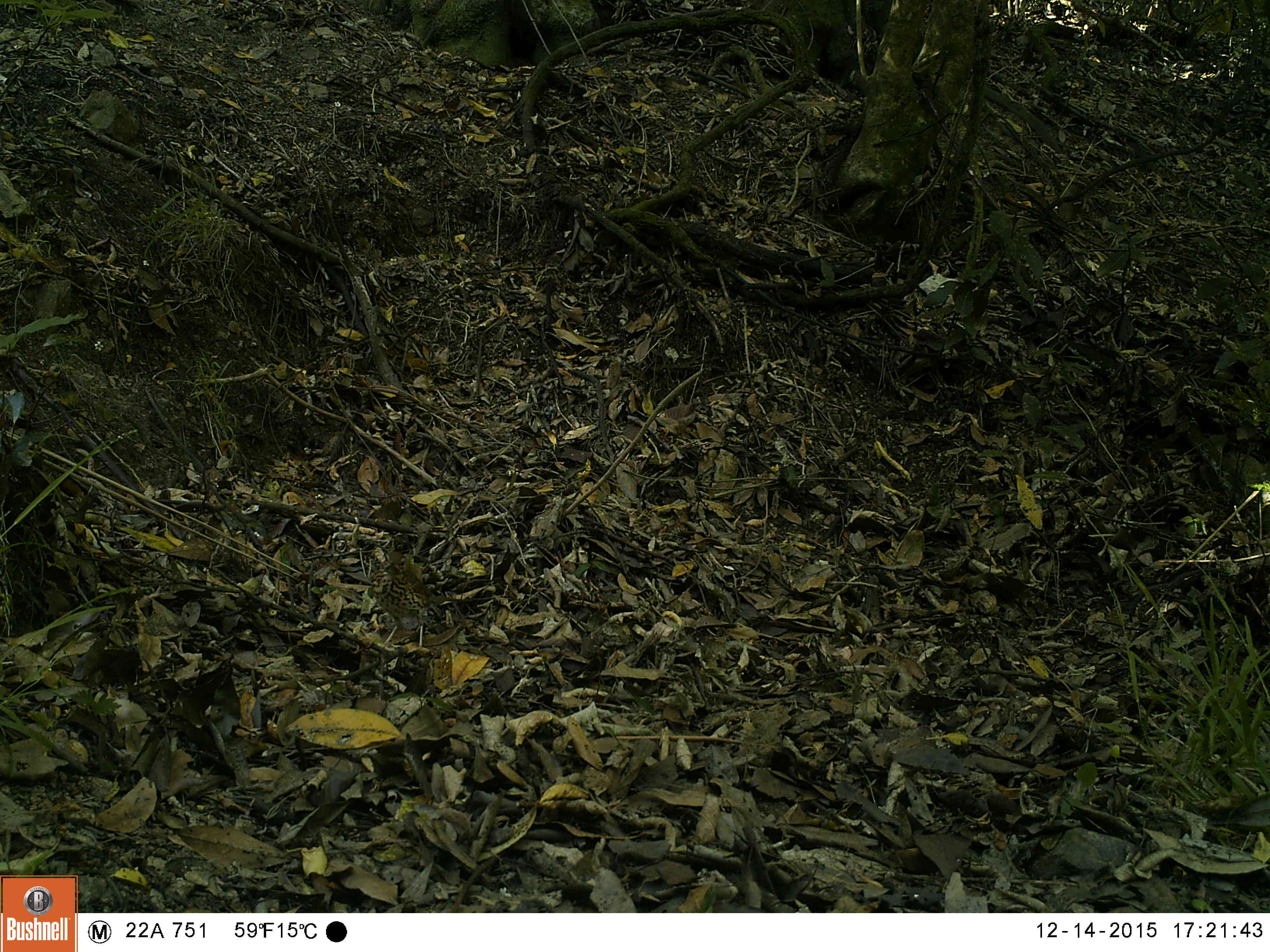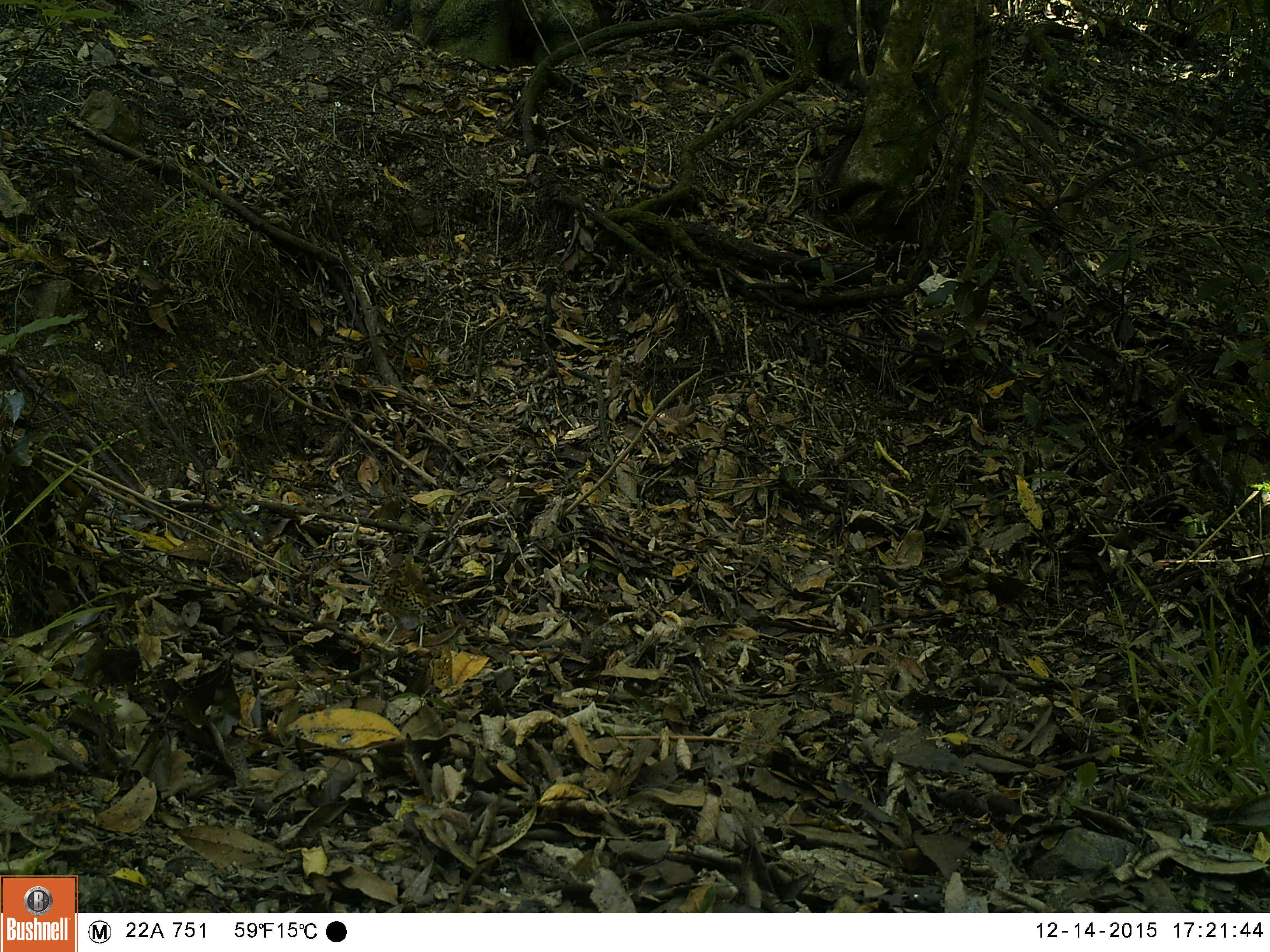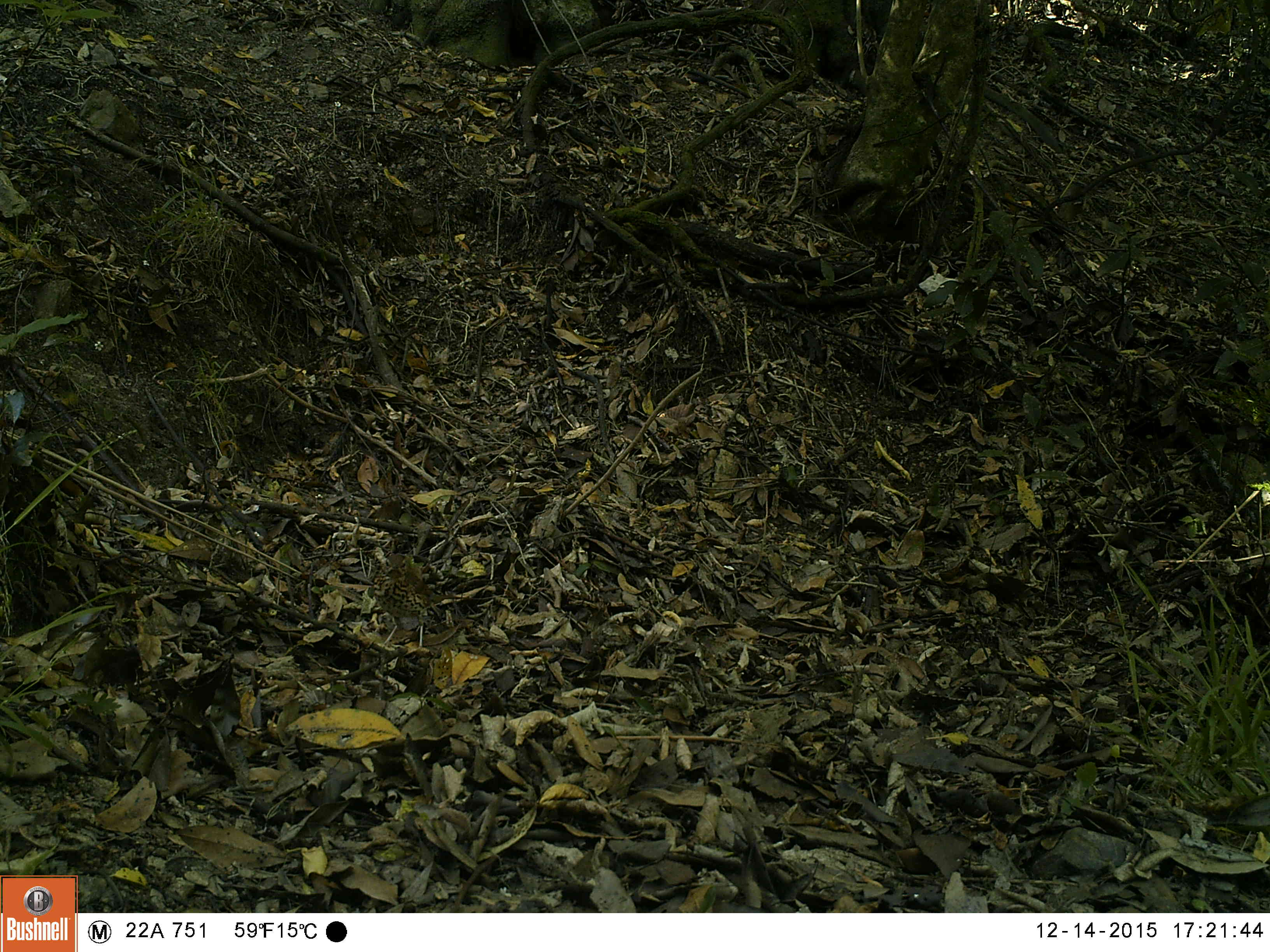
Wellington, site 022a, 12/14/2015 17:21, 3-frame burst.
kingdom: Animalia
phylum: Chordata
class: Aves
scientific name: Aves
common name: bird